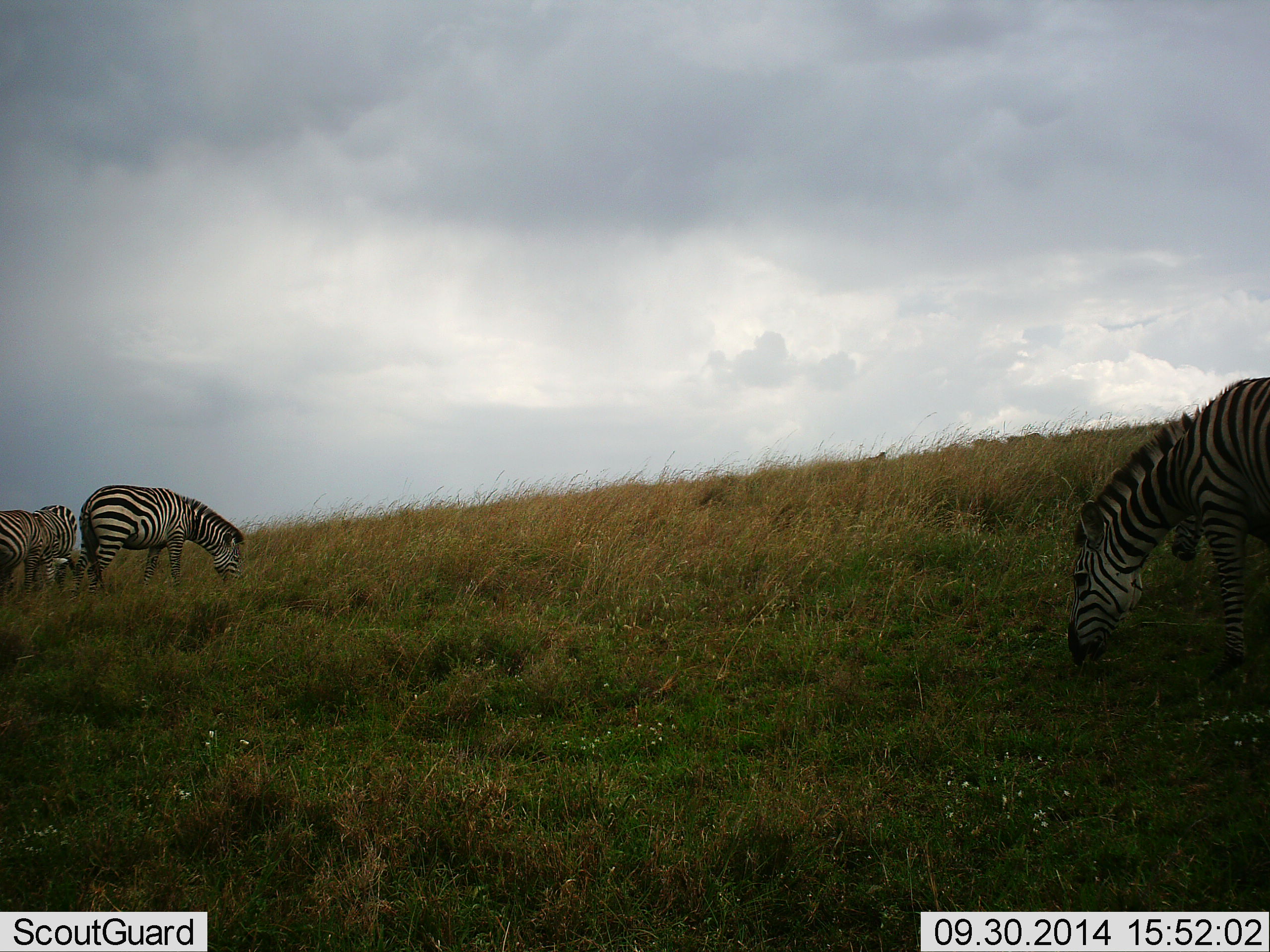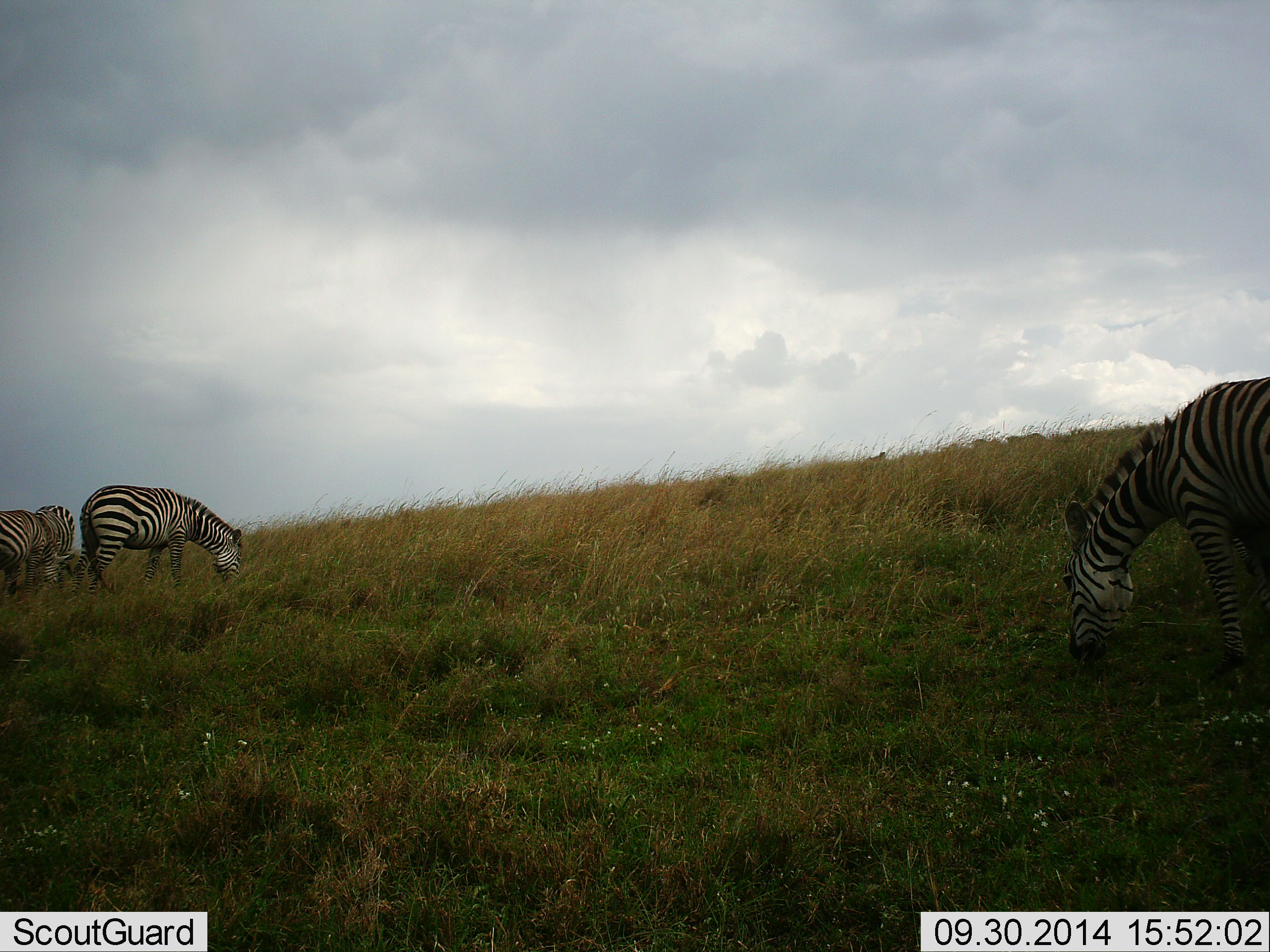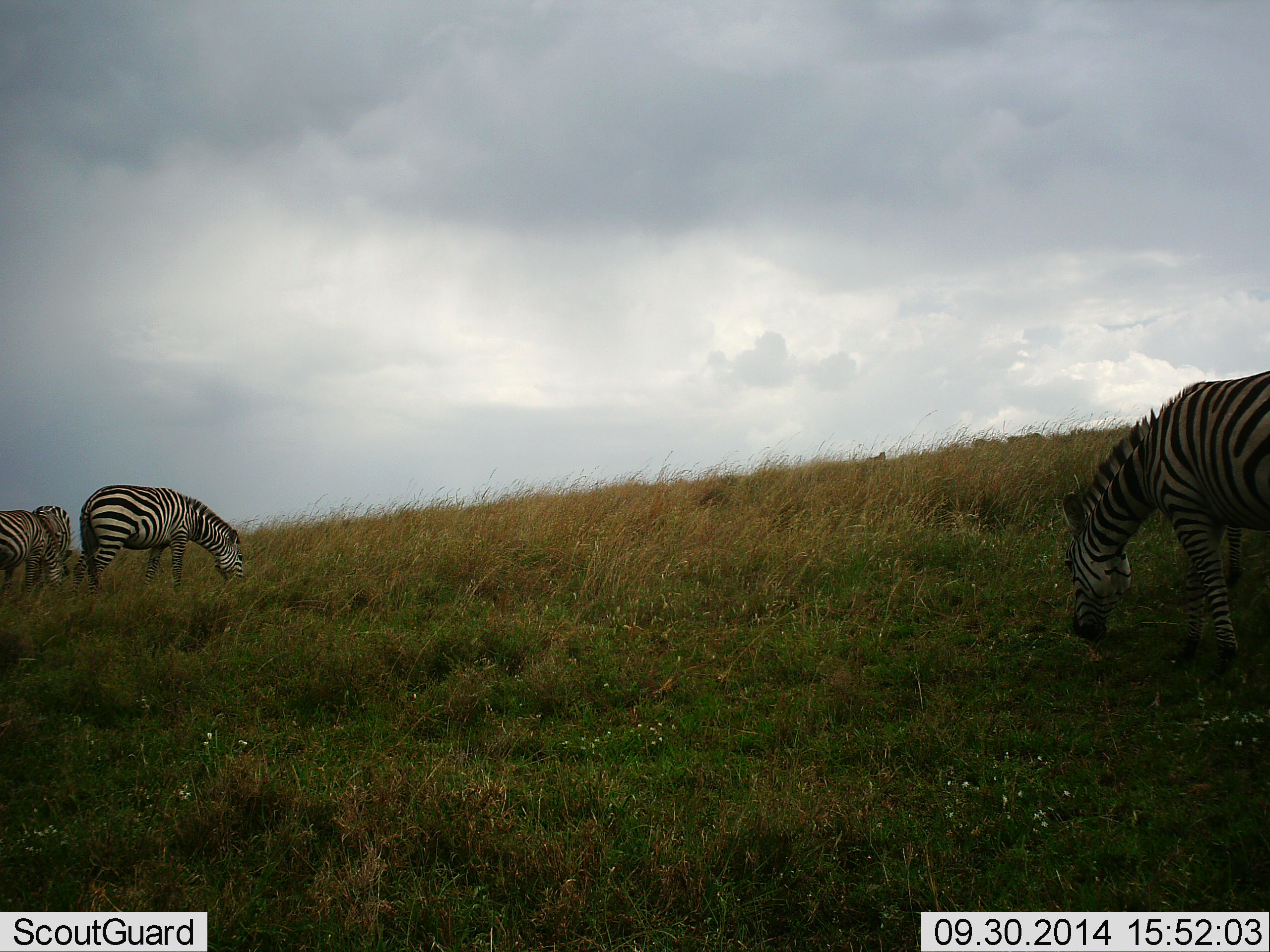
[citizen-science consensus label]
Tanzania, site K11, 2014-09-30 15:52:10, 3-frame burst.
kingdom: Animalia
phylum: Chordata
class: Mammalia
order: Perissodactyla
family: Equidae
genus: Equus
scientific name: Equus quagga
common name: plains zebra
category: zebra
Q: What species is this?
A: Zebra (plains zebra) (Equus quagga).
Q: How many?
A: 4.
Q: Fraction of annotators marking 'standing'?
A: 30%.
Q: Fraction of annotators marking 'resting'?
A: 0%.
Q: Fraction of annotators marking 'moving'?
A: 10%.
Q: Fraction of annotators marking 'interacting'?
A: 0%.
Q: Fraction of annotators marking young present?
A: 10%.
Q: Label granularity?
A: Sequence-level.